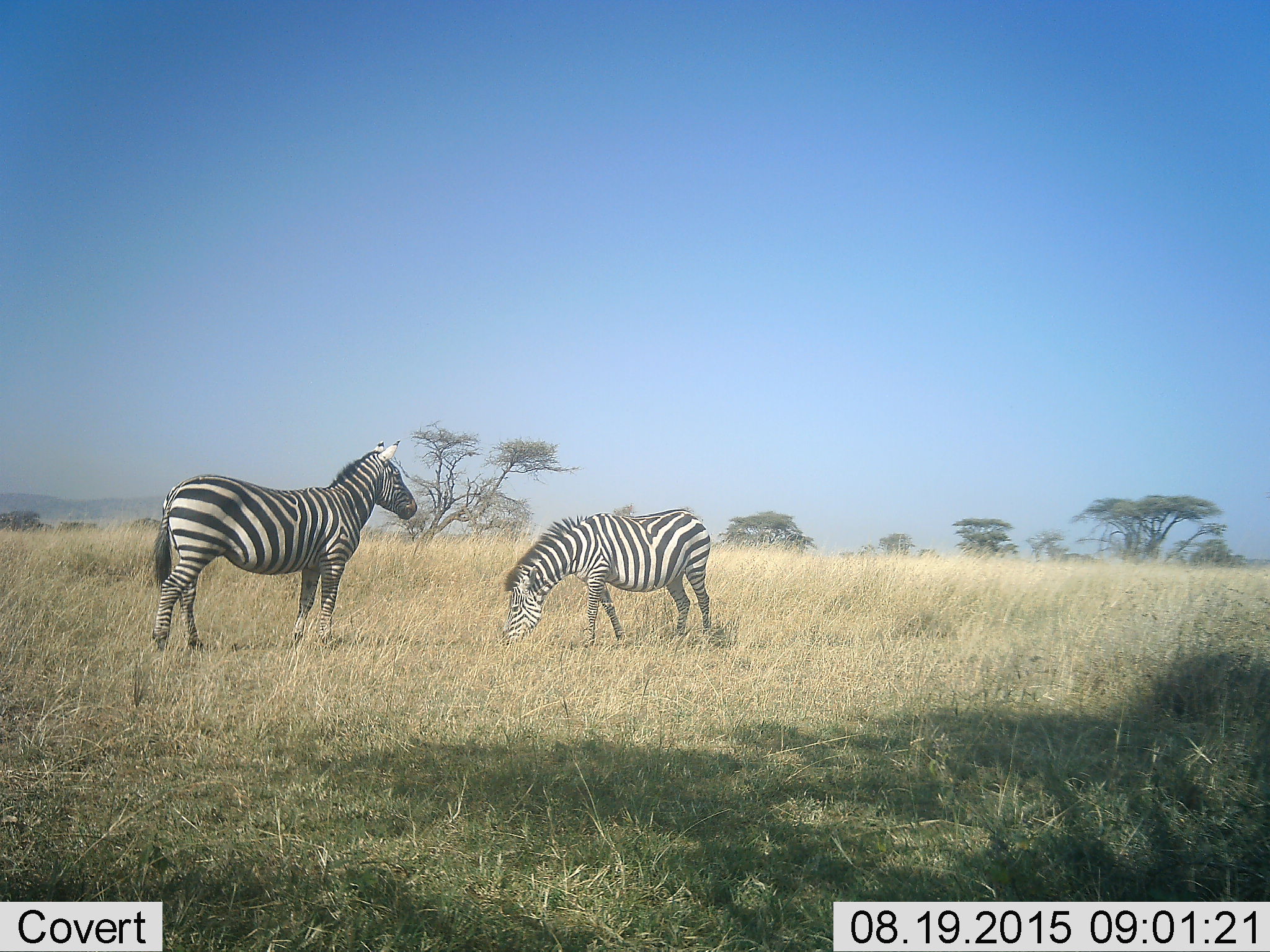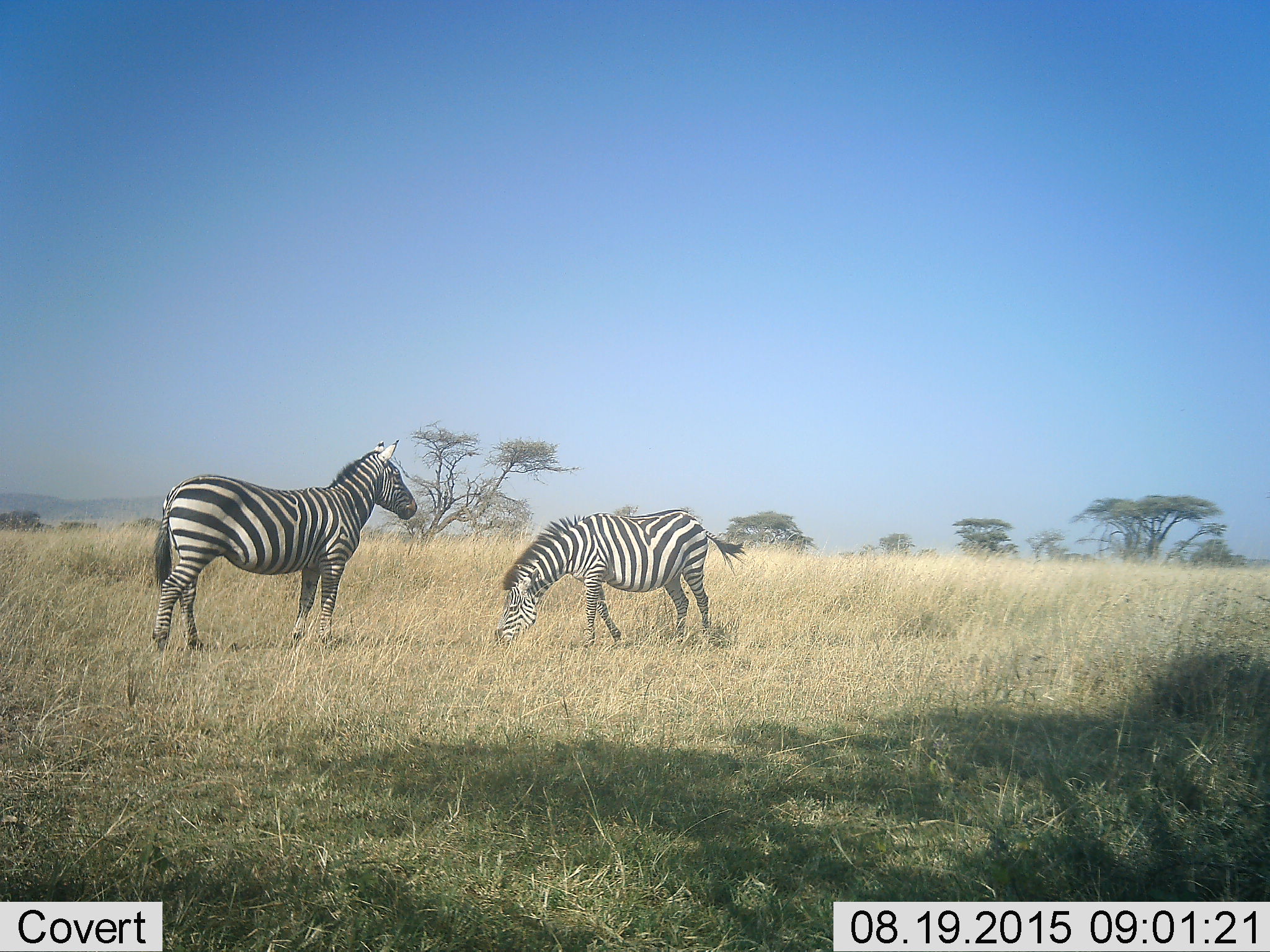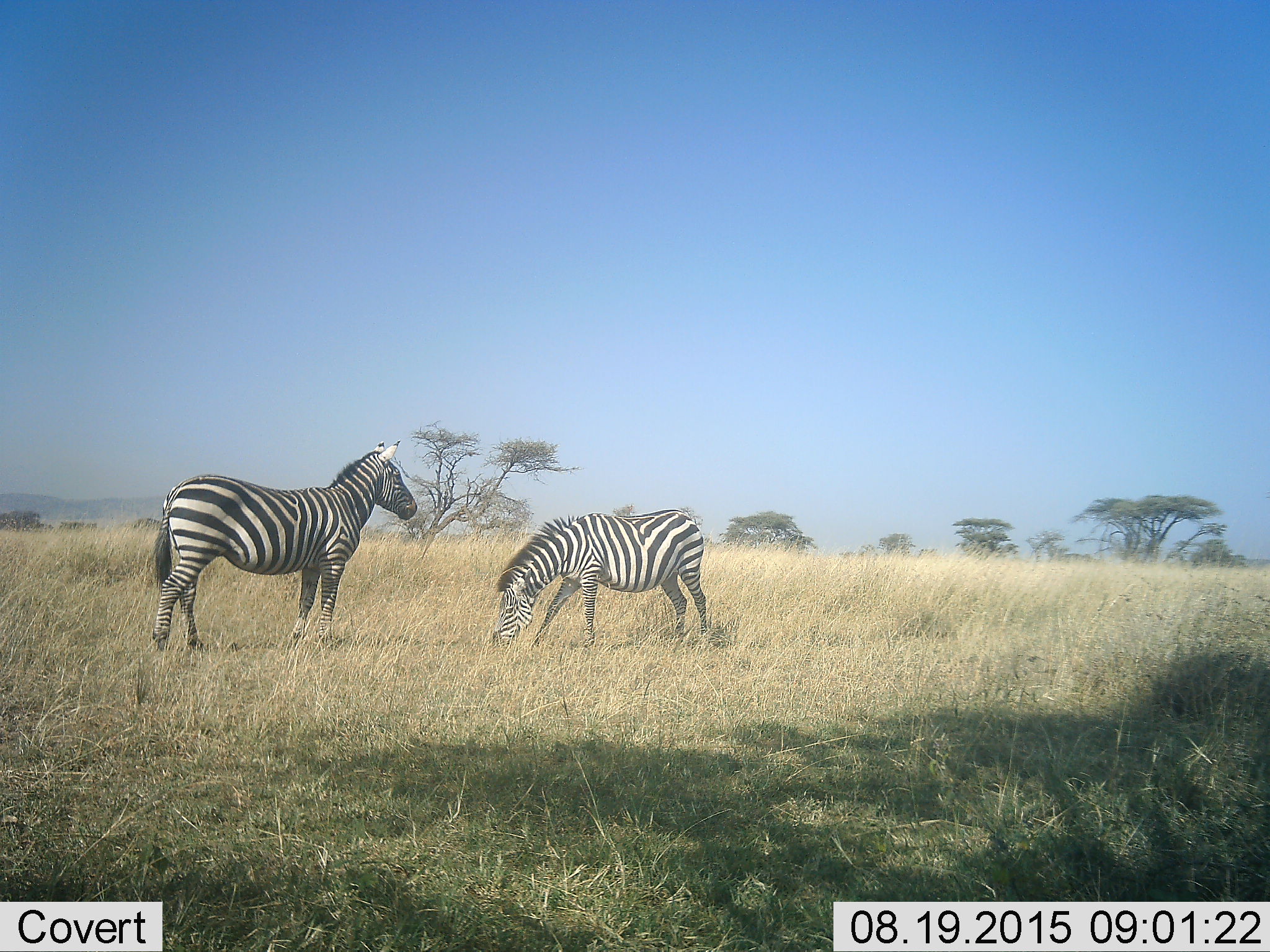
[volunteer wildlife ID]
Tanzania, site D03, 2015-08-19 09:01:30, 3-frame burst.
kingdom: Animalia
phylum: Chordata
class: Mammalia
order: Perissodactyla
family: Equidae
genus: Equus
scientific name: Equus quagga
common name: plains zebra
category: zebra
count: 2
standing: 93%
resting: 0%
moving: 13%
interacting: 0%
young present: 0%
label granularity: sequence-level